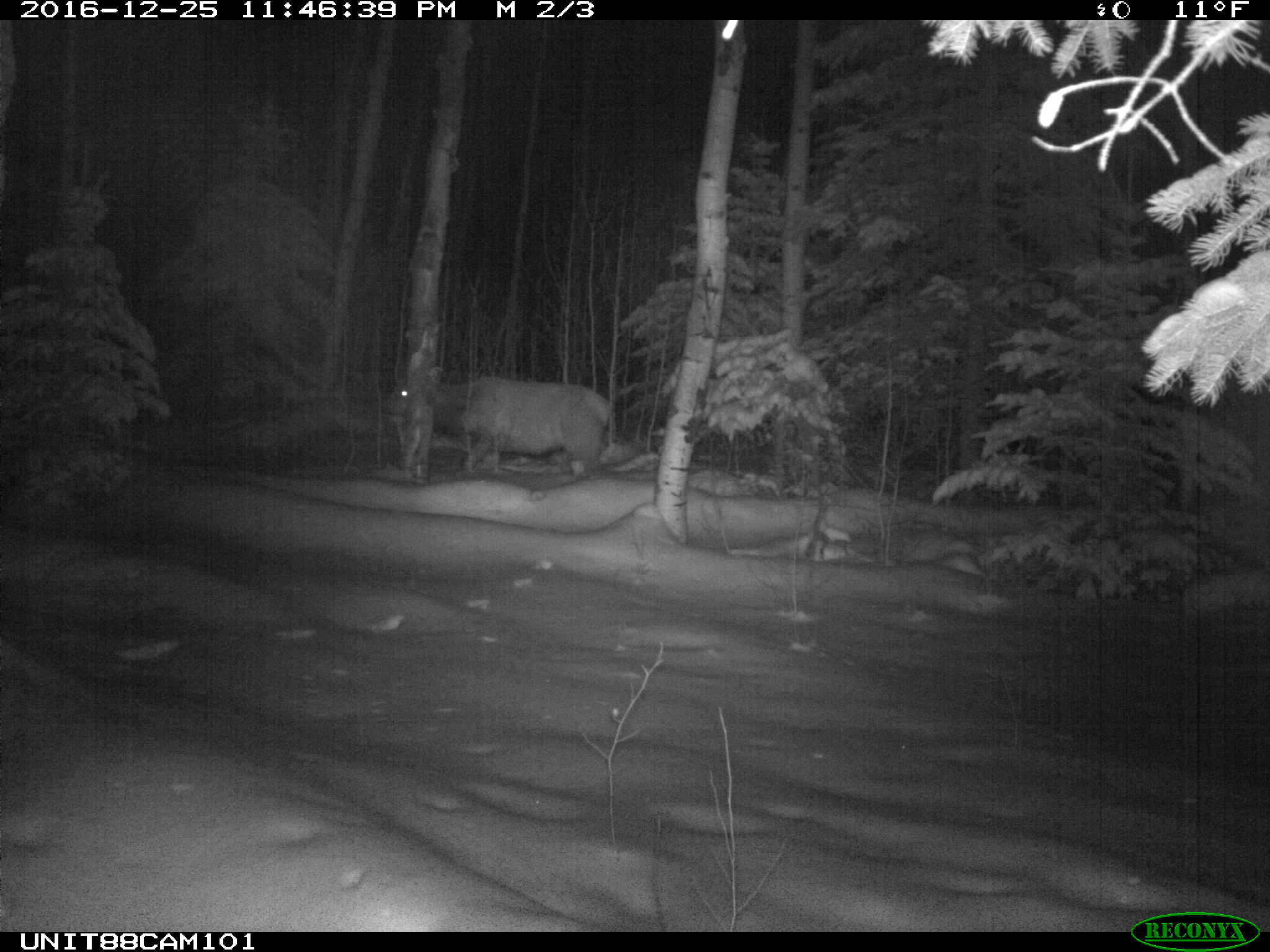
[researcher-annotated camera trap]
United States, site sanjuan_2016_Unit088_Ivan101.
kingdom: Animalia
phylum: Chordata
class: Mammalia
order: Artiodactyla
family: Cervidae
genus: Cervus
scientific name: Cervus elaphus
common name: red deer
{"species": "Cervus elaphus (red deer)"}